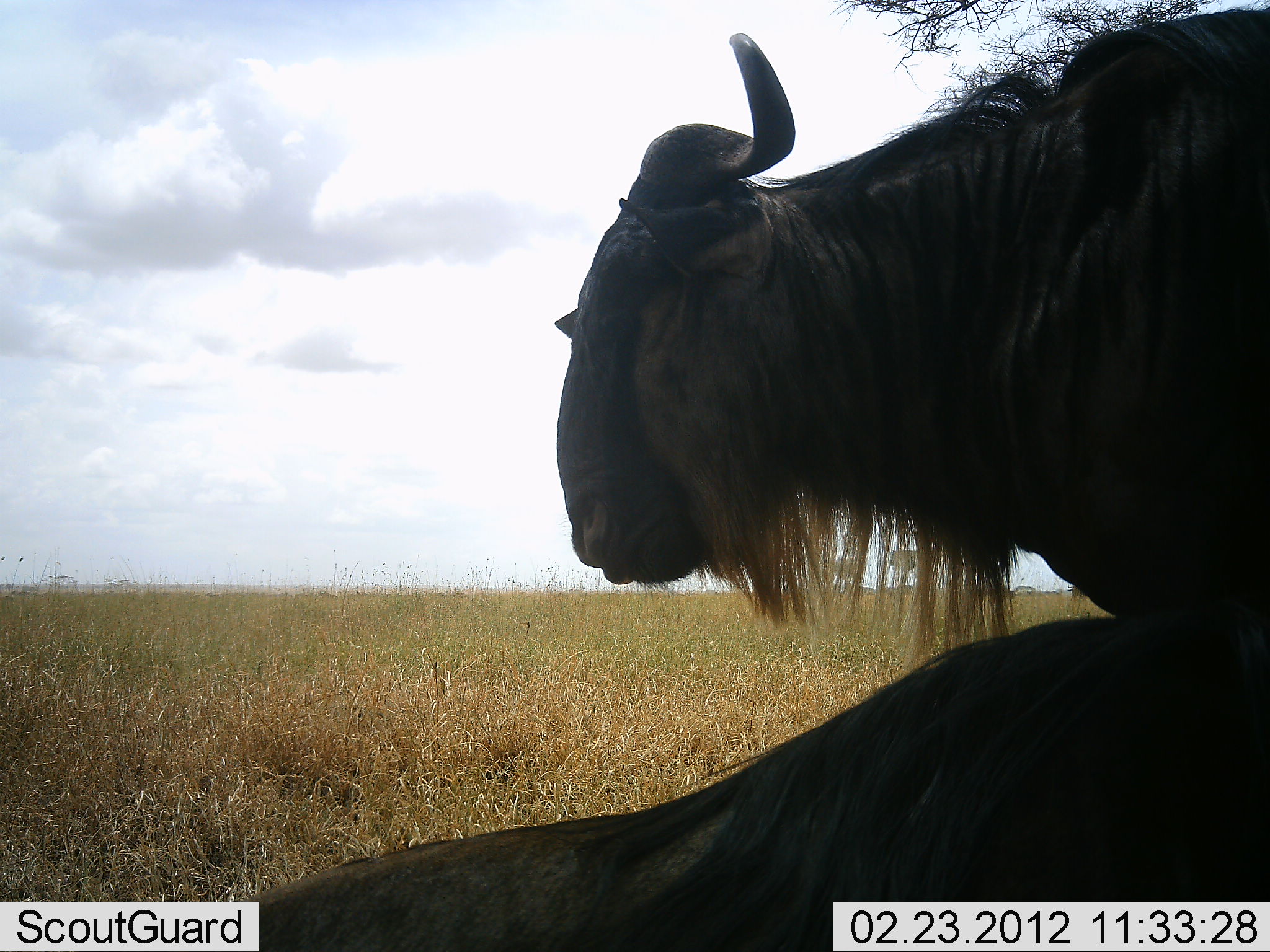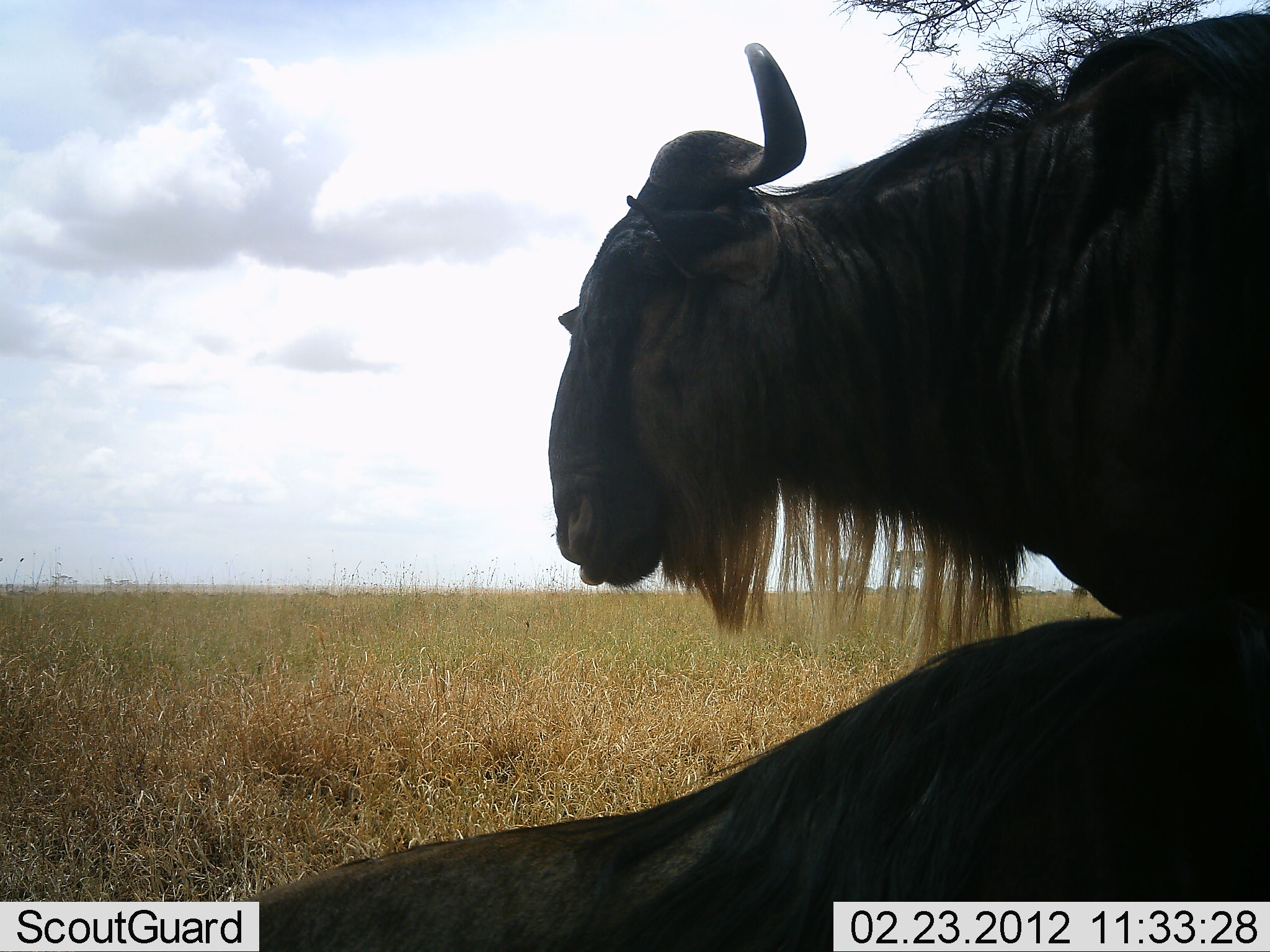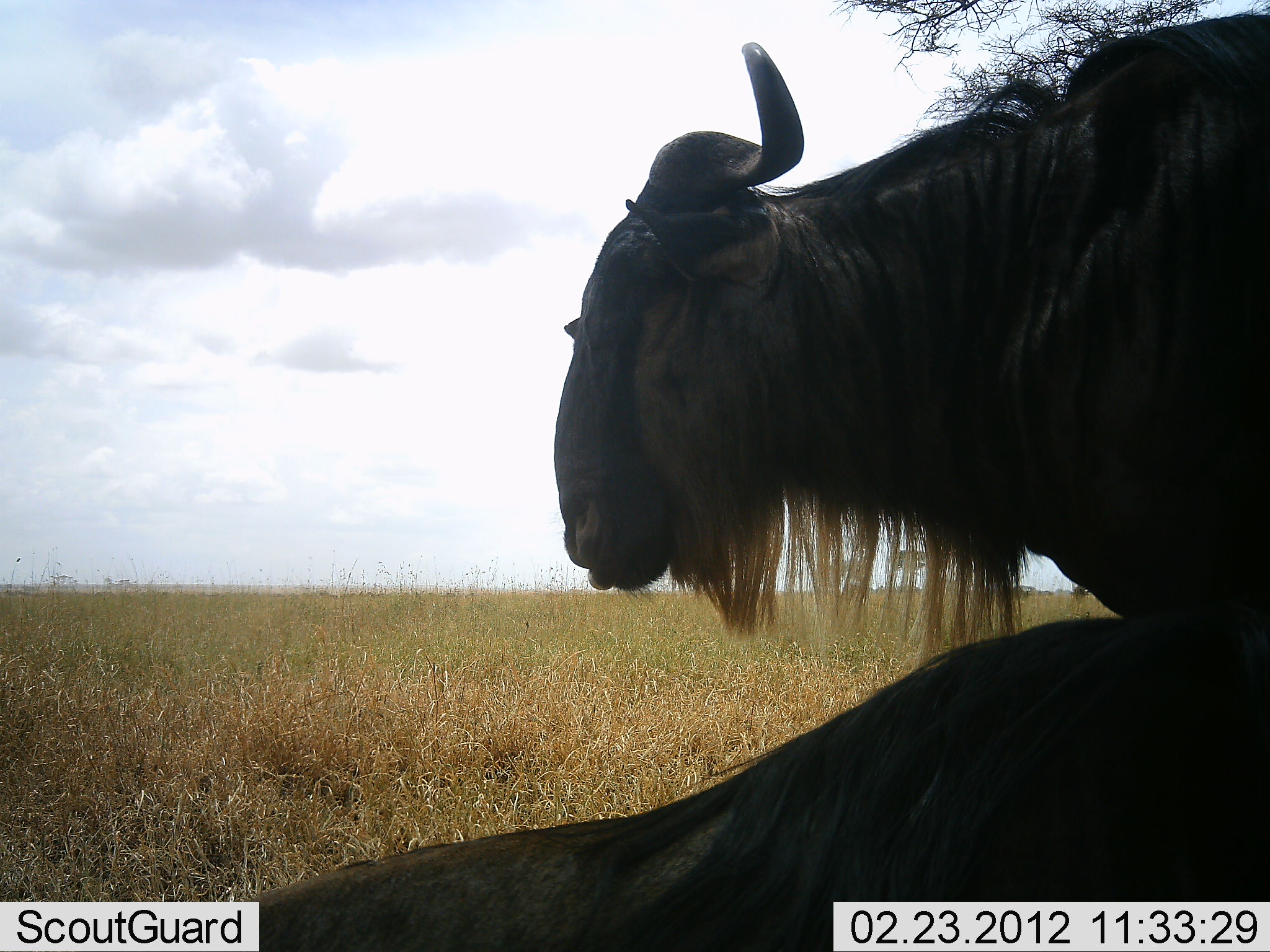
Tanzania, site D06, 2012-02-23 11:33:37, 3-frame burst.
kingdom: Animalia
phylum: Chordata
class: Mammalia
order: Artiodactyla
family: Bovidae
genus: Connochaetes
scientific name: Connochaetes taurinus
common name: blue wildebeest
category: wildebeest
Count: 2.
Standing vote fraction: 69%.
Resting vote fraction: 100%.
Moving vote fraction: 0%.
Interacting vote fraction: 0%.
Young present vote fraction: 0%.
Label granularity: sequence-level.